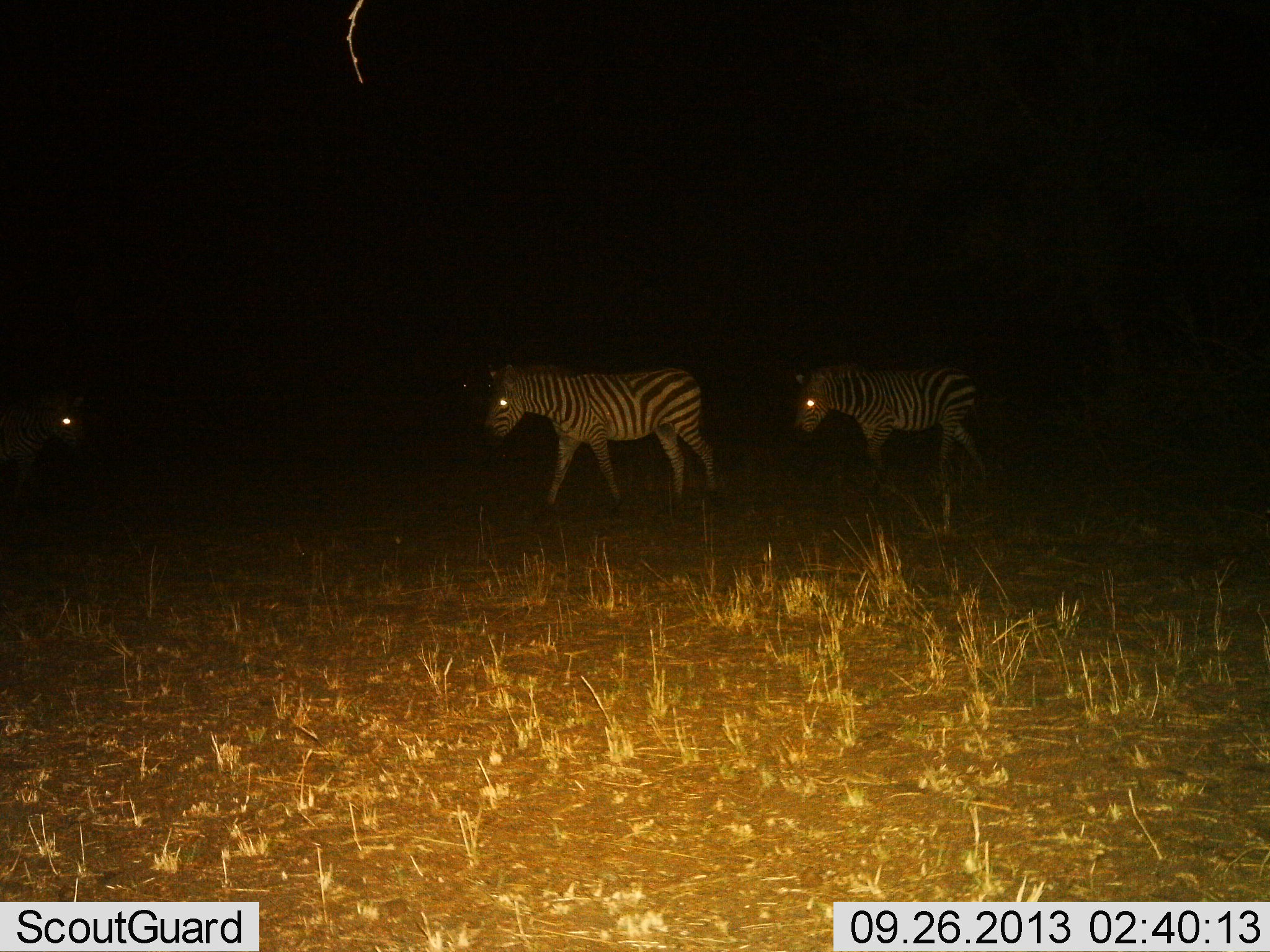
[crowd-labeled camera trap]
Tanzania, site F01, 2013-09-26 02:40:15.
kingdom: Animalia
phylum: Chordata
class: Mammalia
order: Perissodactyla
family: Equidae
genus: Equus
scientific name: Equus quagga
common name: plains zebra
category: zebra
Zebra (plains zebra) (Equus quagga), count 3. Behavior (volunteer vote fractions): standing 20%, resting 0%, moving 90%, interacting 0%. Young present (vote fraction): 10%. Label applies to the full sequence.